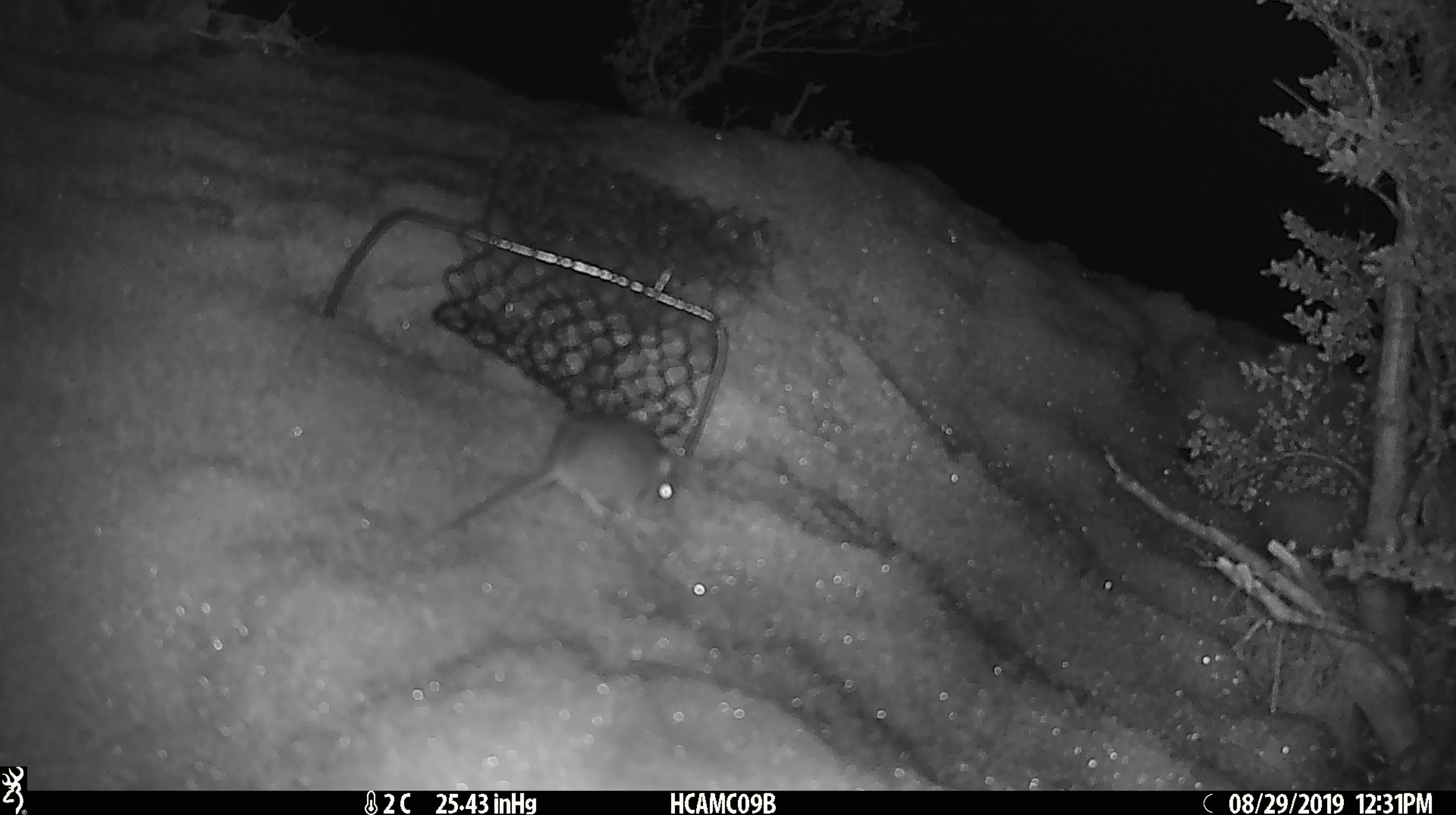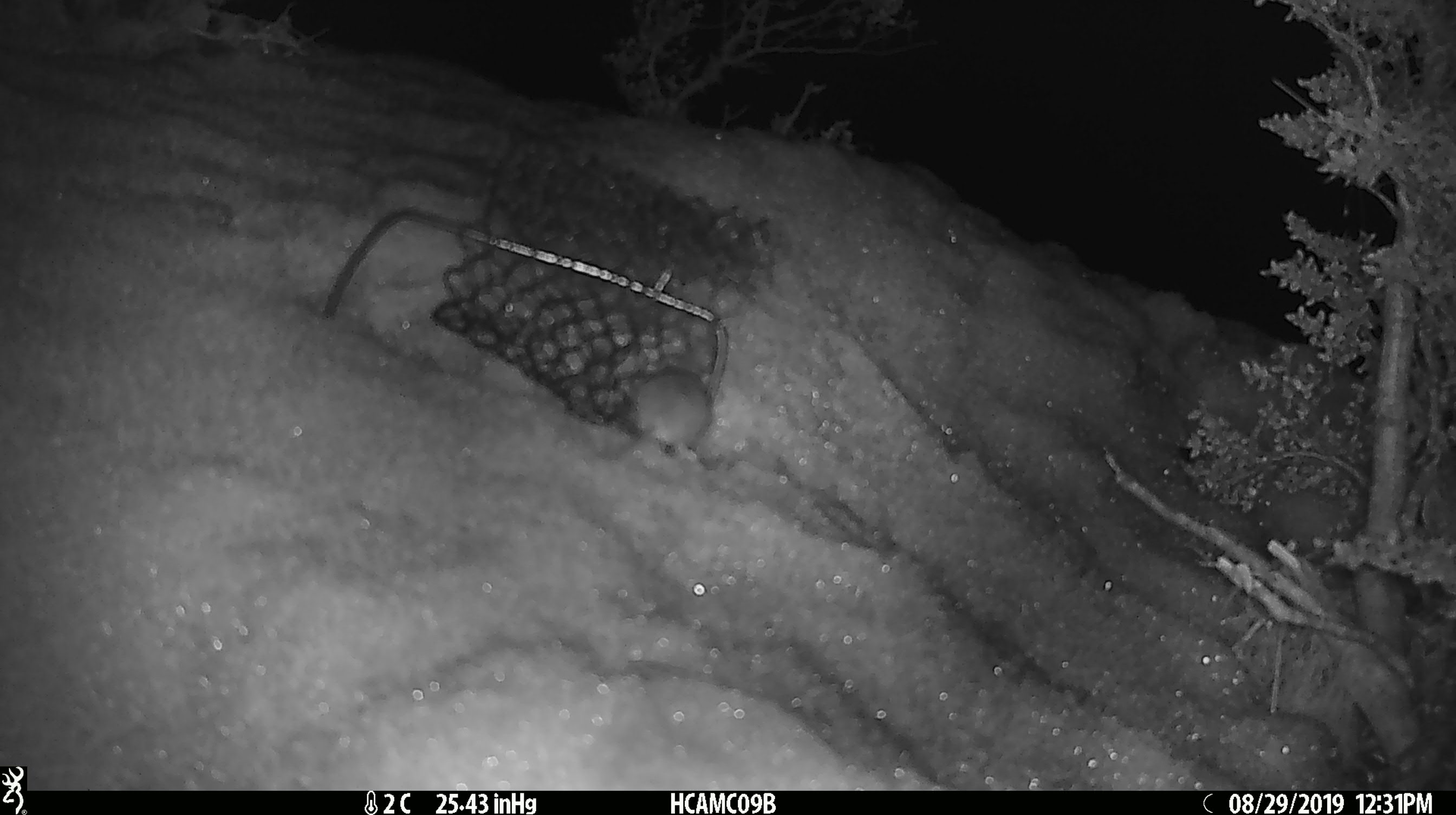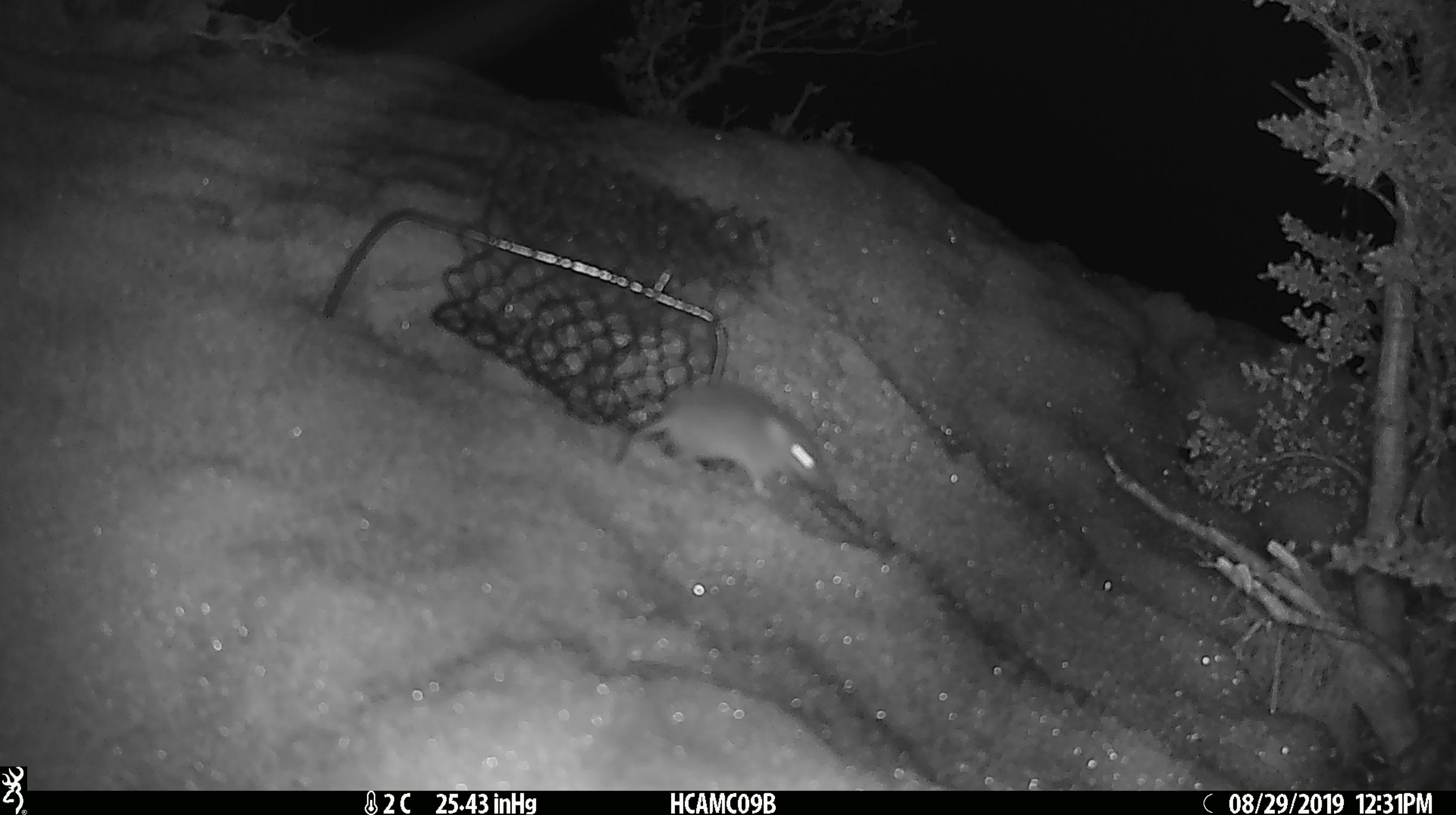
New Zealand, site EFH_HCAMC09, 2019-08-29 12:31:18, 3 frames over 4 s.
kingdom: Animalia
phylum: Chordata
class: Mammalia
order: Rodentia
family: Muridae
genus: Mus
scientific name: Mus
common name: mouse